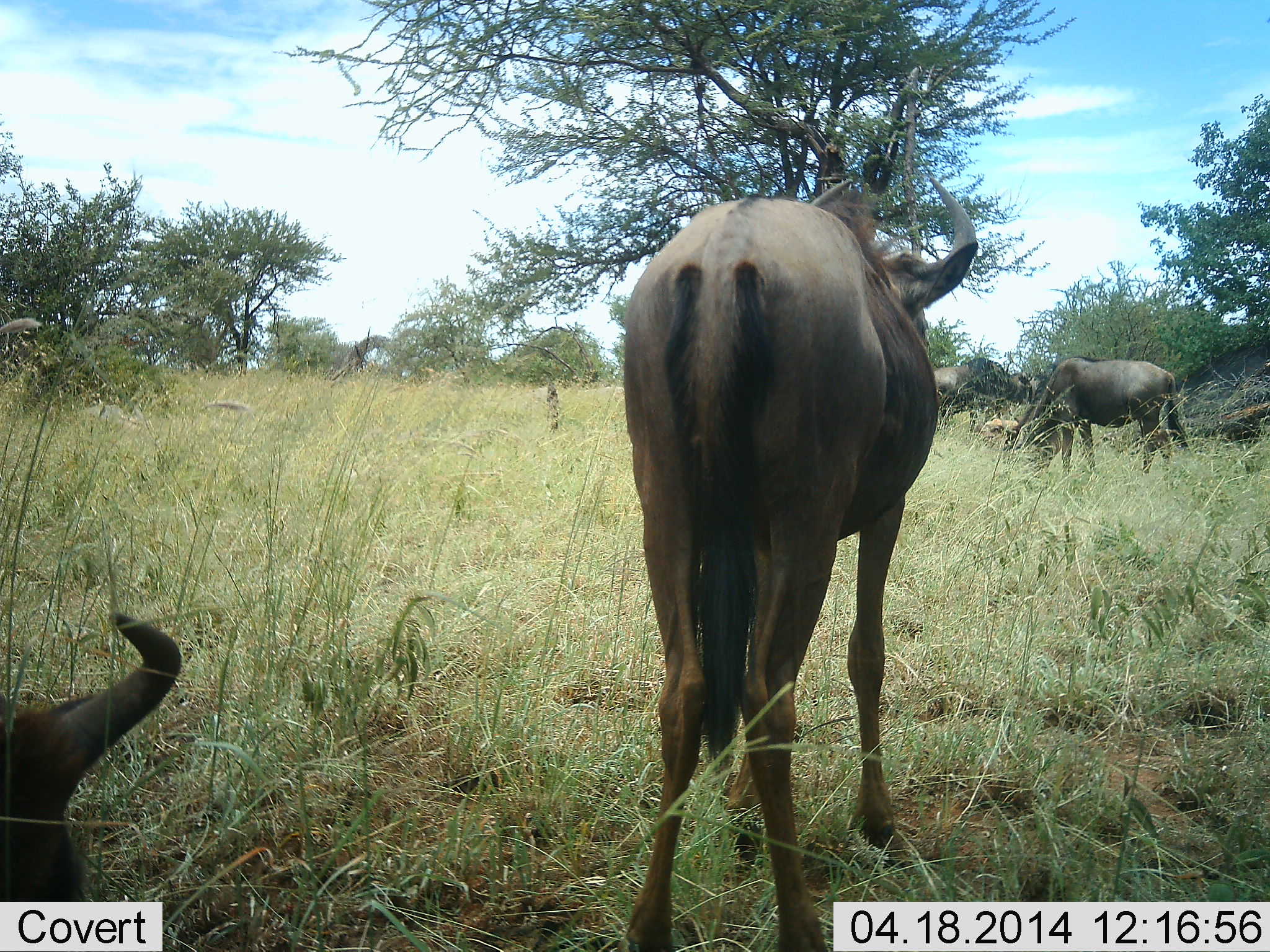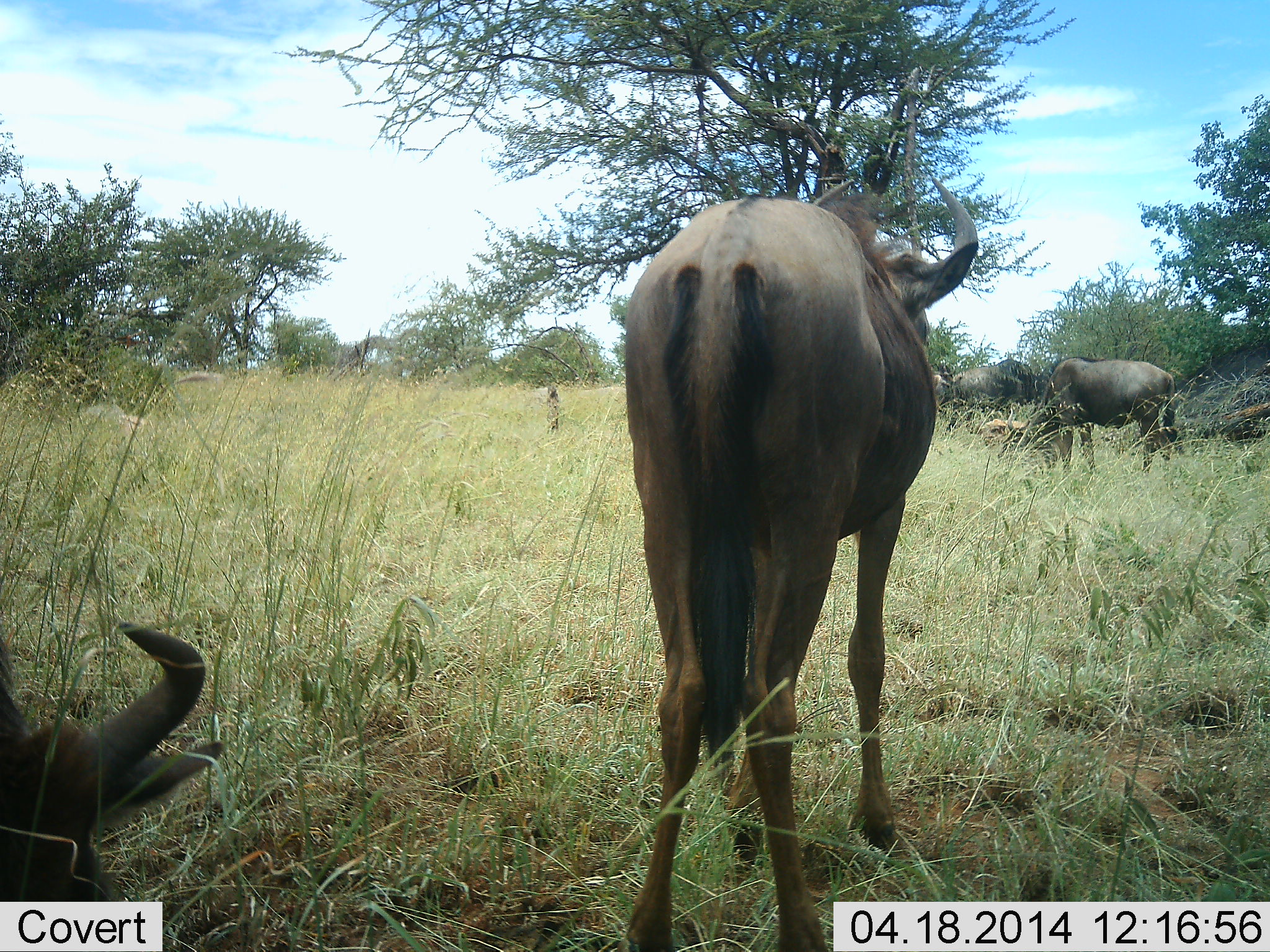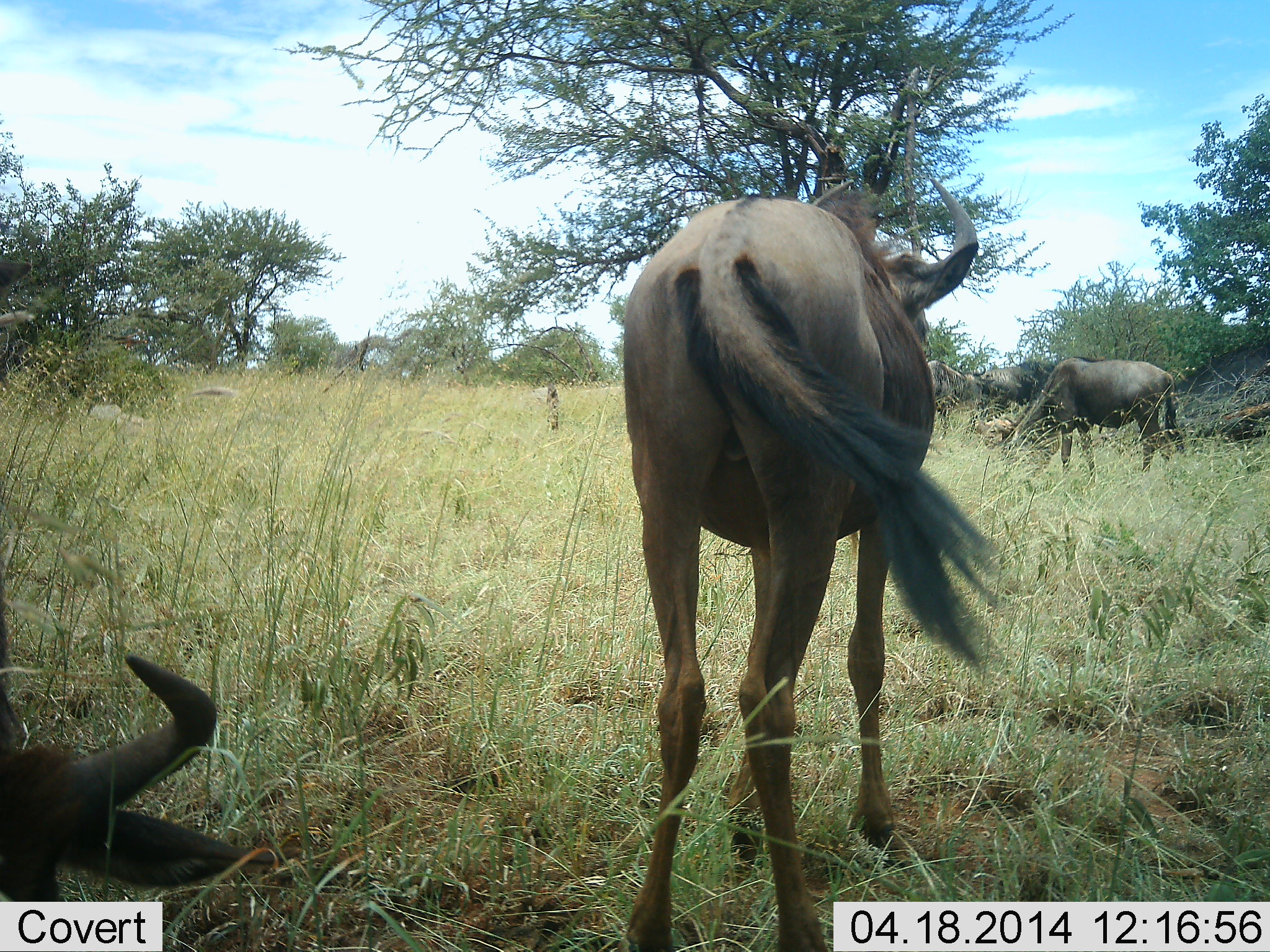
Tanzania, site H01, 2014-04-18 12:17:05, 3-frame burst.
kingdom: Animalia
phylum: Chordata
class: Mammalia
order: Artiodactyla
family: Bovidae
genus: Connochaetes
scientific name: Connochaetes taurinus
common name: blue wildebeest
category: wildebeest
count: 5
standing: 80%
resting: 70%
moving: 30%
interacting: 0%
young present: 10%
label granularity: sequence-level